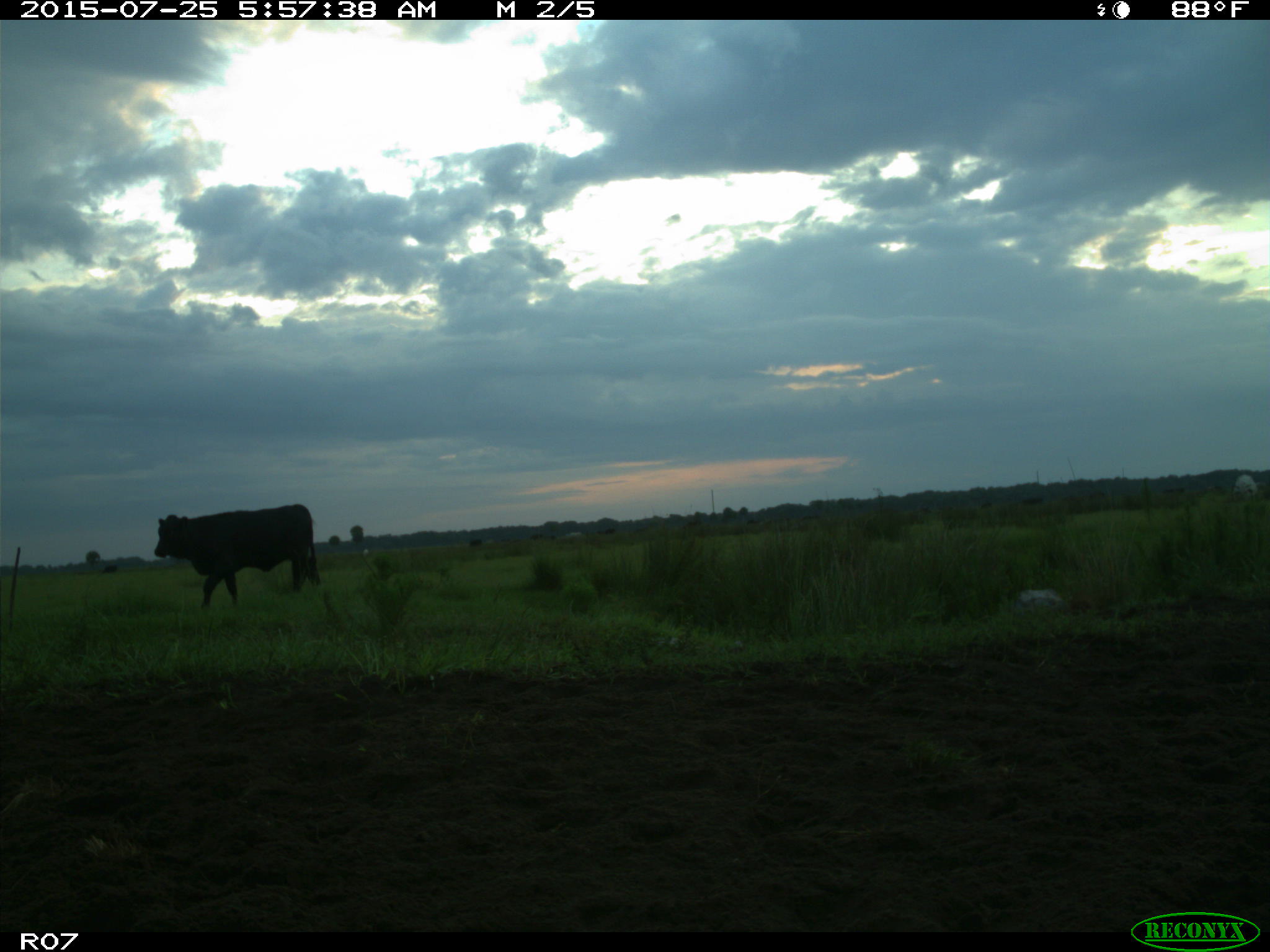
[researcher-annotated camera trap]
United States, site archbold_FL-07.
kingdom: Animalia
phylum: Chordata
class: Mammalia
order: Artiodactyla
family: Bovidae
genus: Bos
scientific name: Bos taurus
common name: domestic cow